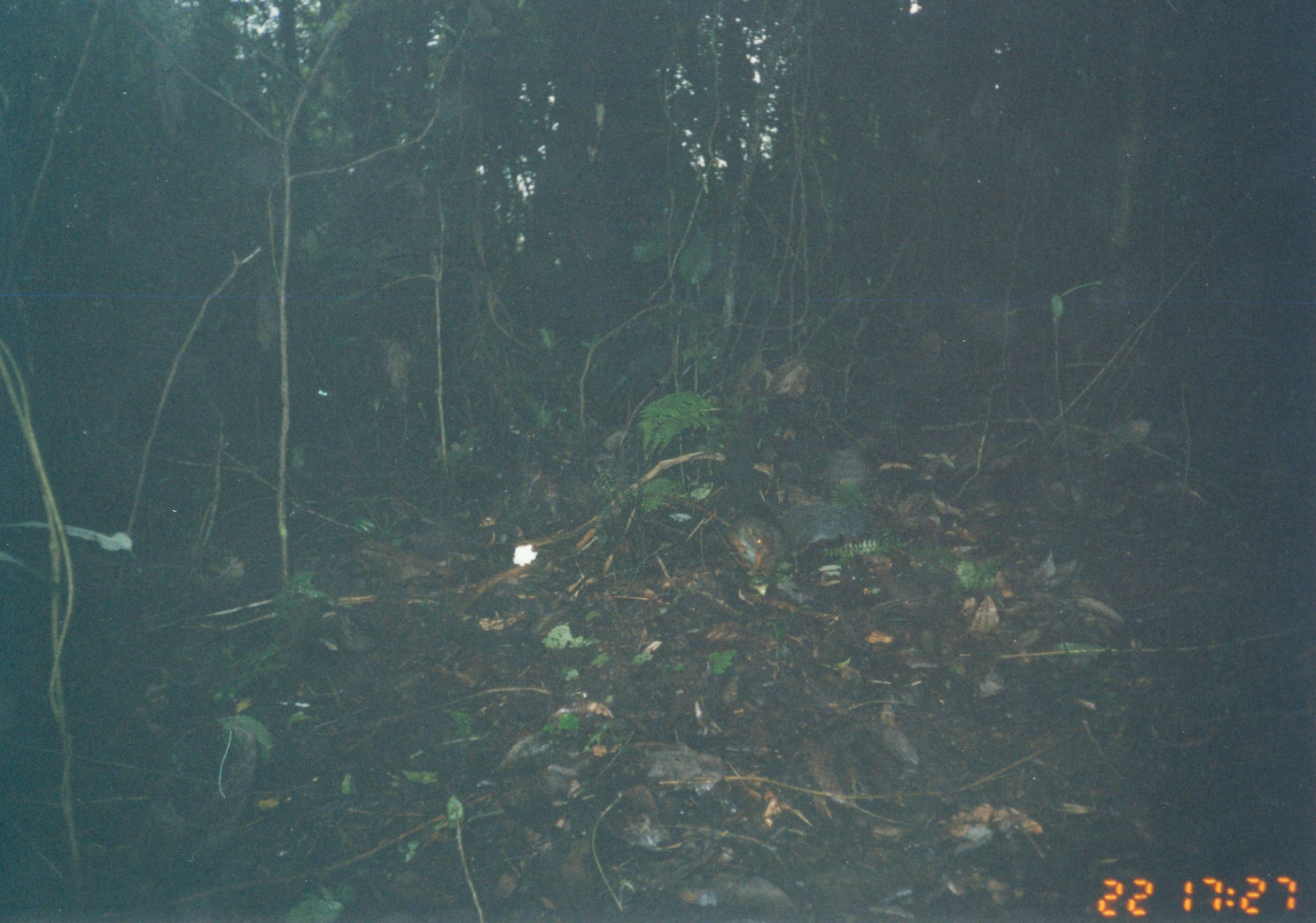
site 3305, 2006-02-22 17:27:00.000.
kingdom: Animalia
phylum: Chordata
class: Mammalia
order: Rodentia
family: Sciuridae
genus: Paraxerus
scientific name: Paraxerus vexillarius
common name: swynnerton's bush squirrel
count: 1